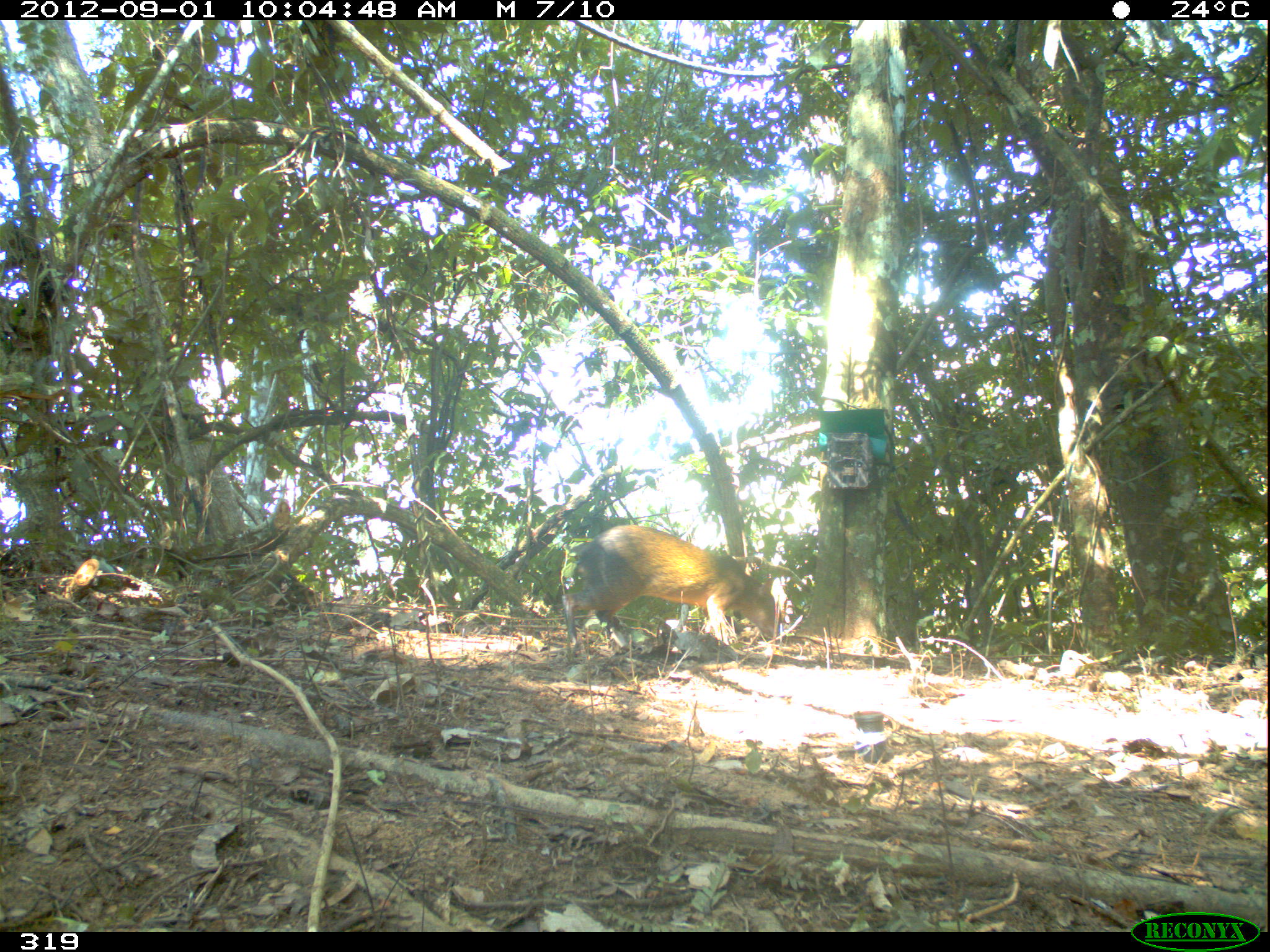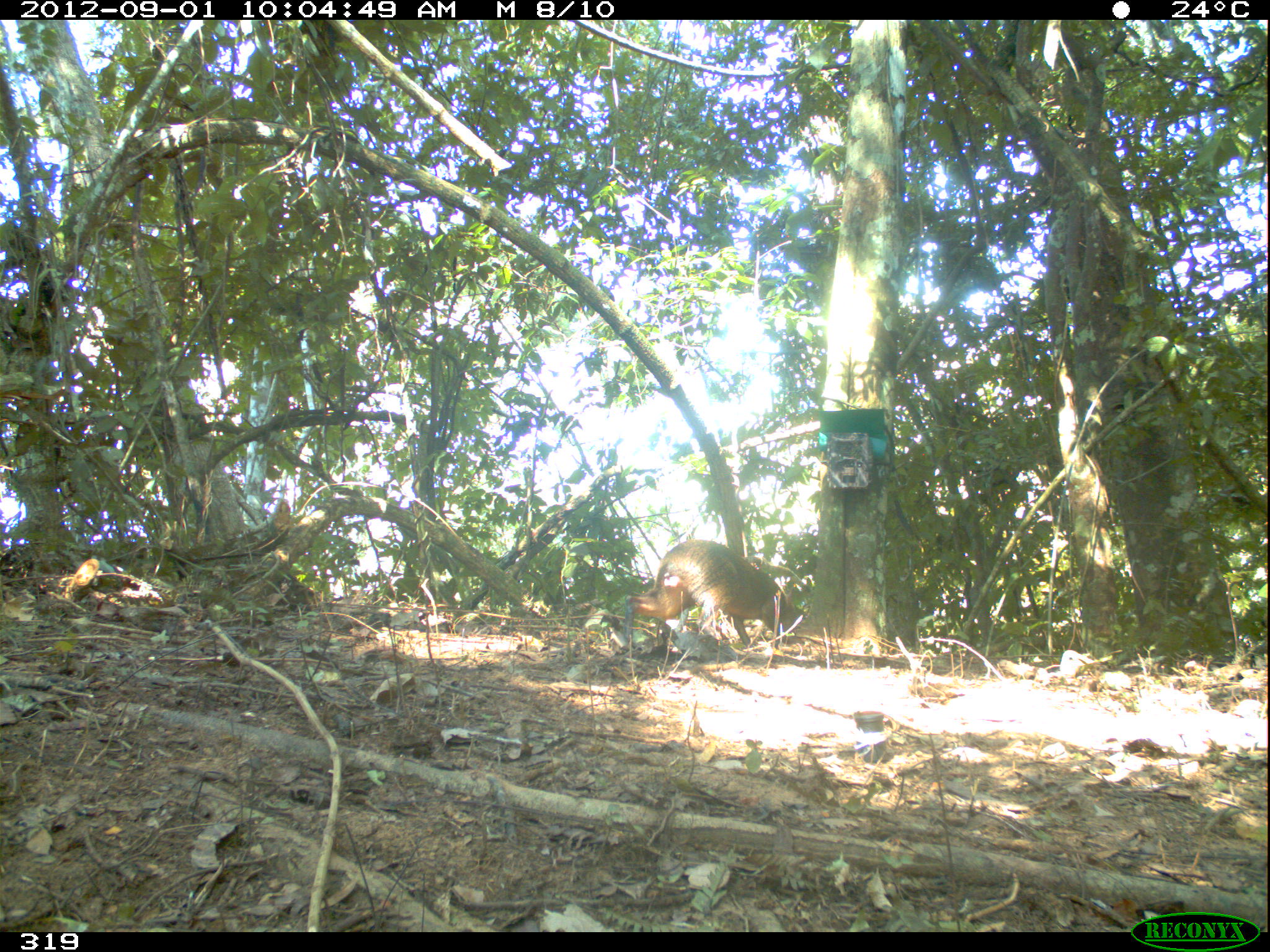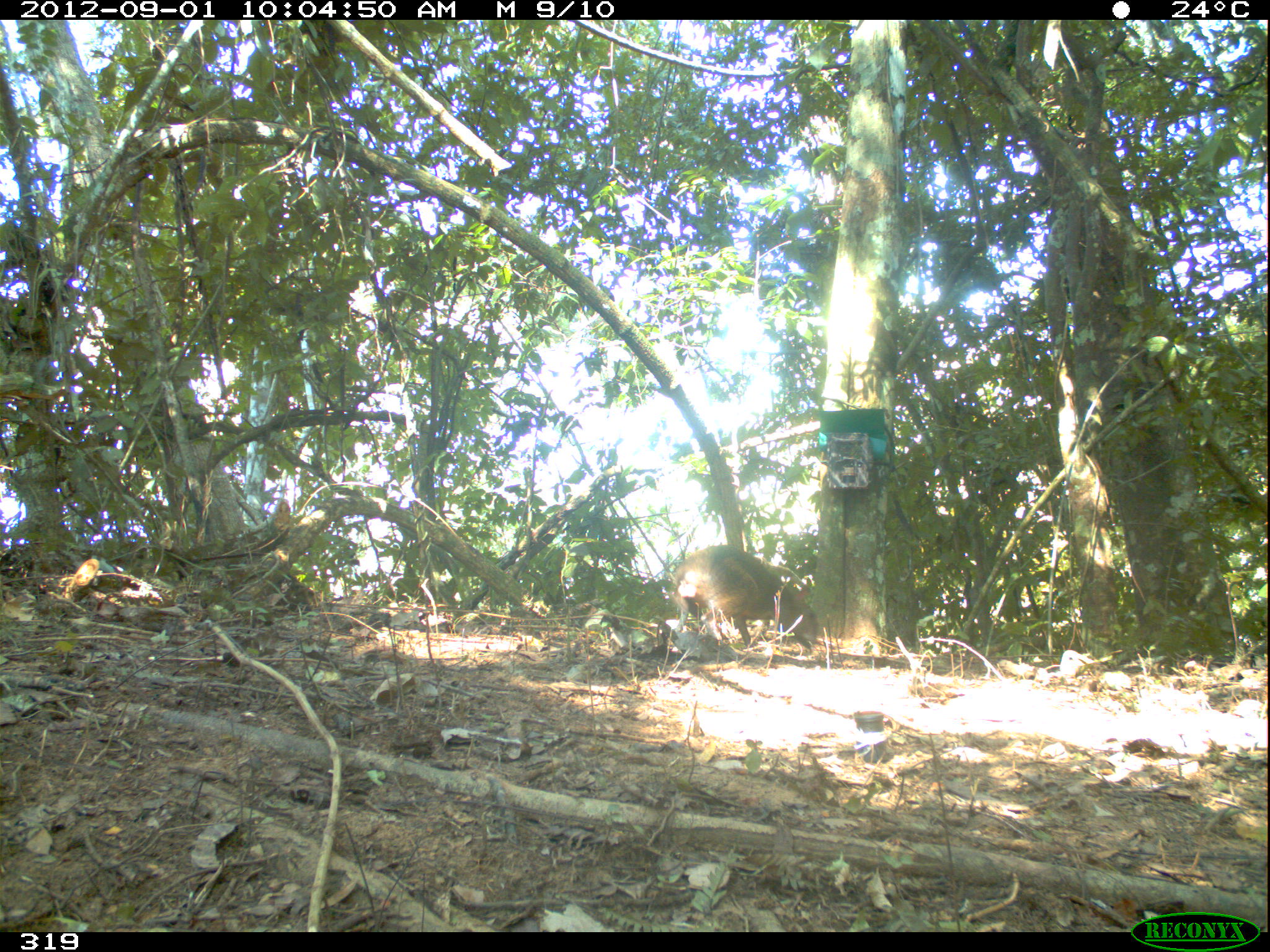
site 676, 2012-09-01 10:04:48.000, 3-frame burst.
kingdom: Animalia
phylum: Chordata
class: Mammalia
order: Rodentia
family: Dasyproctidae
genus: Dasyprocta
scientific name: Dasyprocta punctata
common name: central american agouti